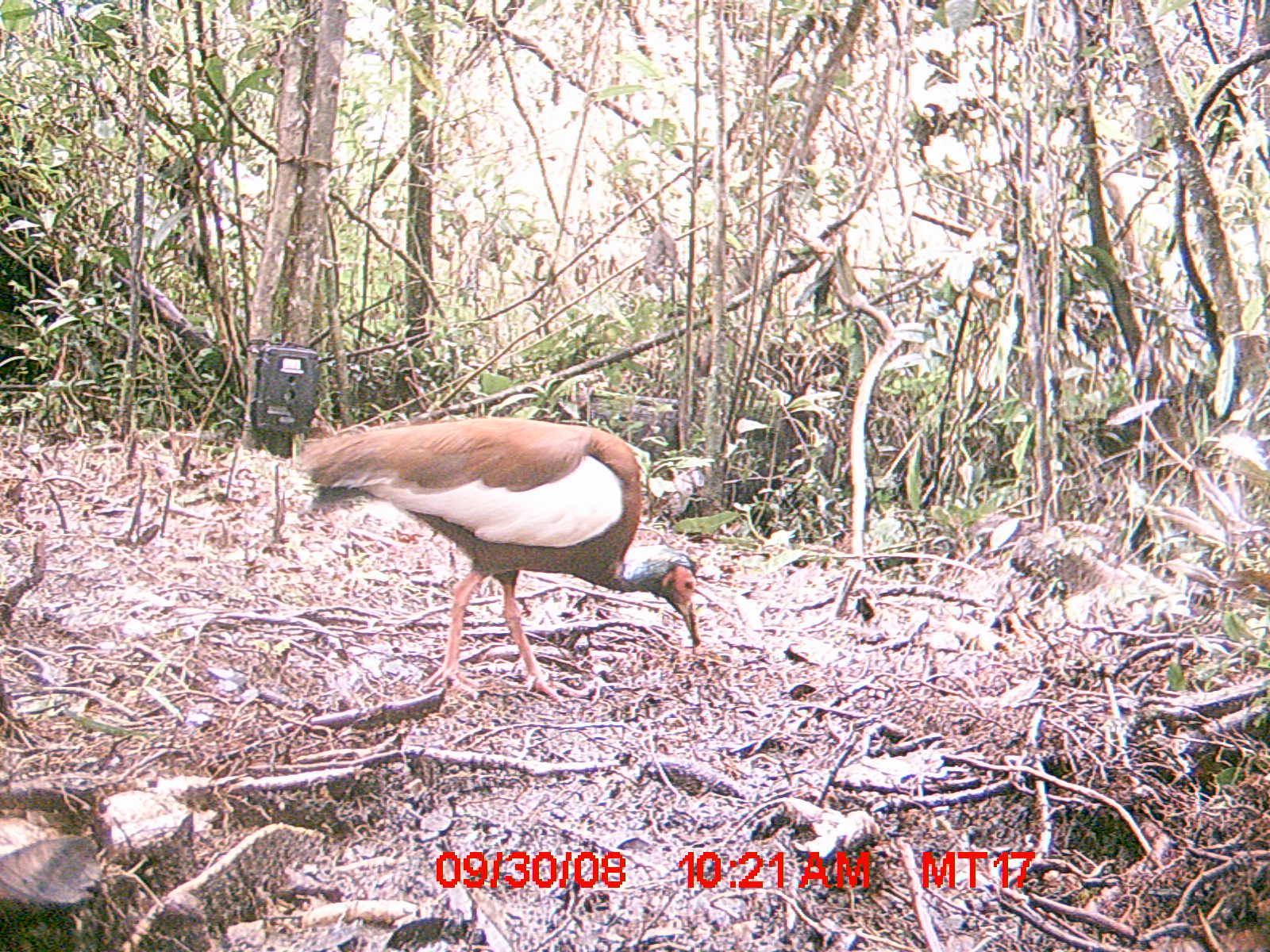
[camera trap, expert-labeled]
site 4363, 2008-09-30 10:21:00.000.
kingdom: Animalia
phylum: Chordata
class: Aves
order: Pelecaniformes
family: Threskiornithidae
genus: Lophotibis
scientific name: Lophotibis cristata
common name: madagascan ibis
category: lophotibis cristataa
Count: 2.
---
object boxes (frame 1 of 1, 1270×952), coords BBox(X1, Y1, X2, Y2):
lophotibis cristataa: BBox(291, 411, 698, 708)